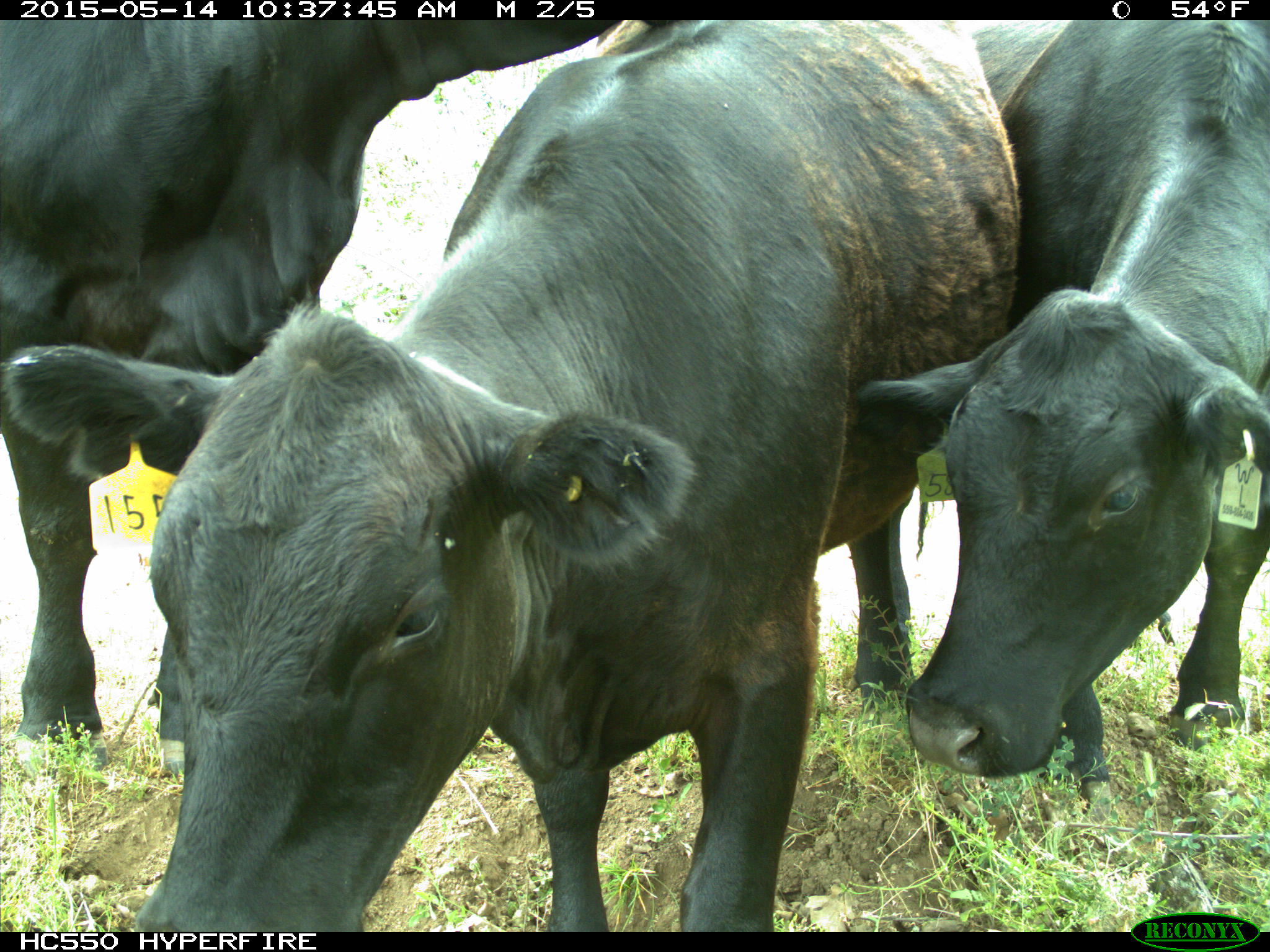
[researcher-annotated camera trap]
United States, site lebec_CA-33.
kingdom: Animalia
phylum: Chordata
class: Mammalia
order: Artiodactyla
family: Bovidae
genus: Bos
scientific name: Bos taurus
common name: domestic cow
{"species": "Bos taurus (domestic cow)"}